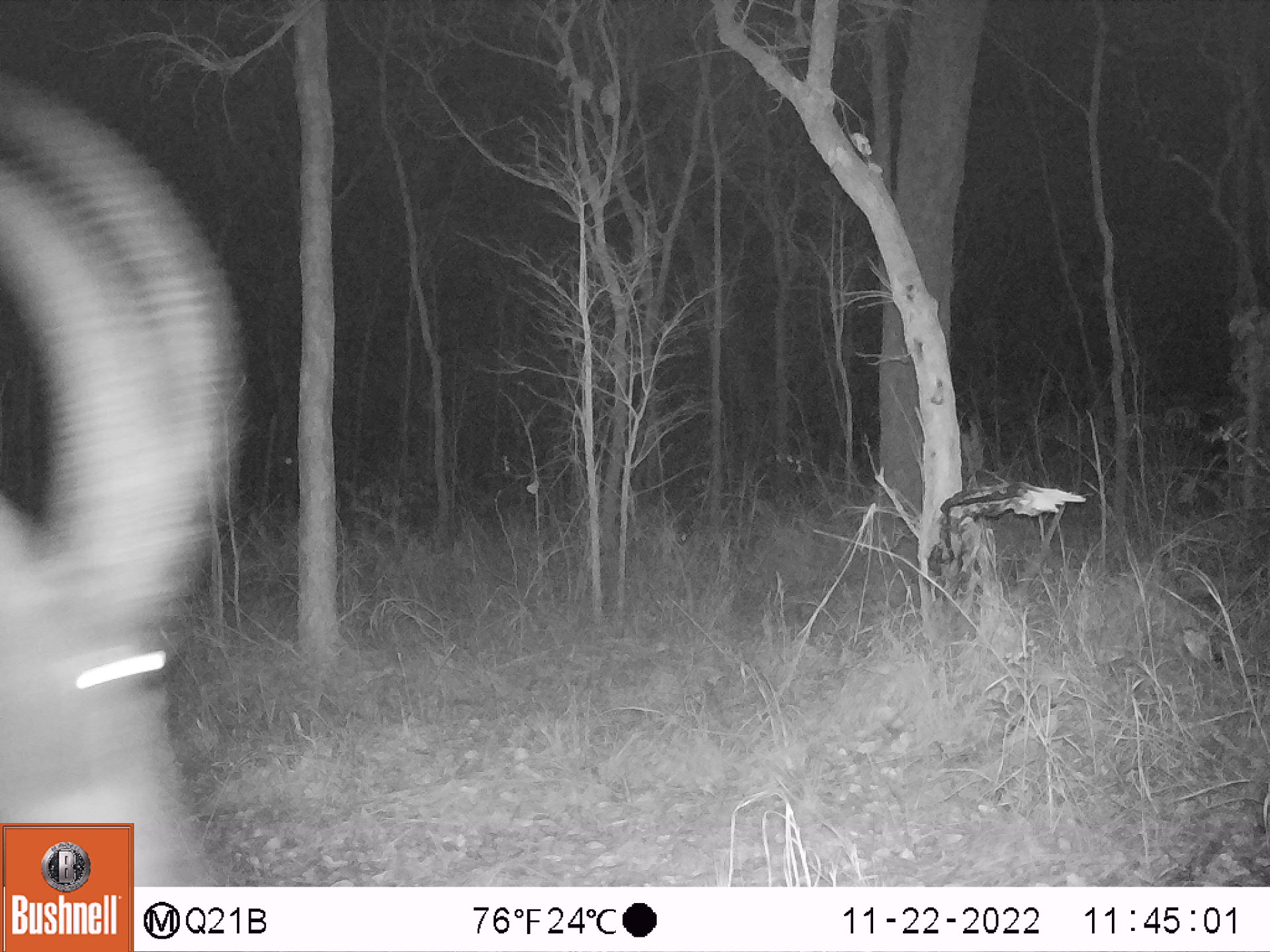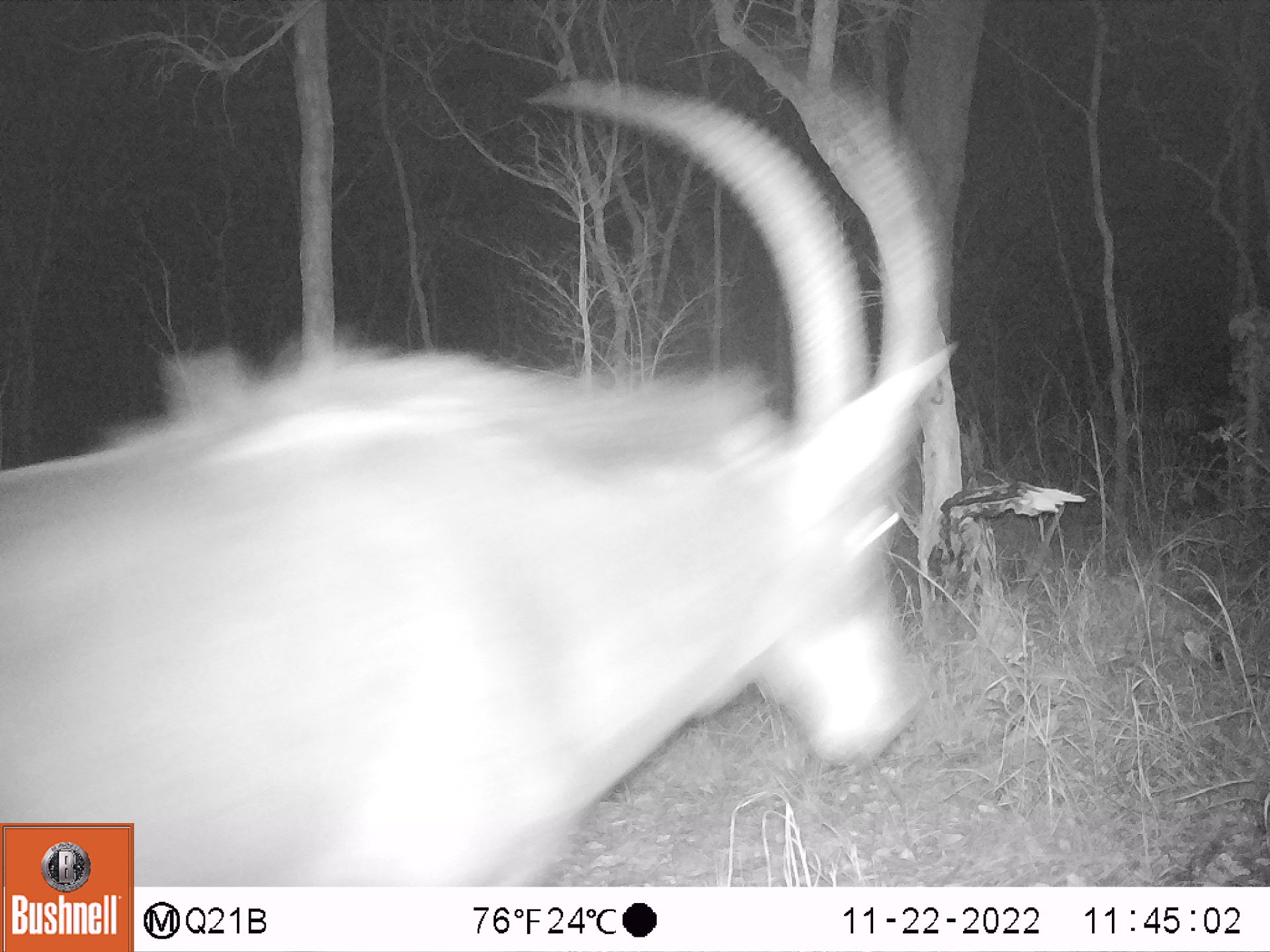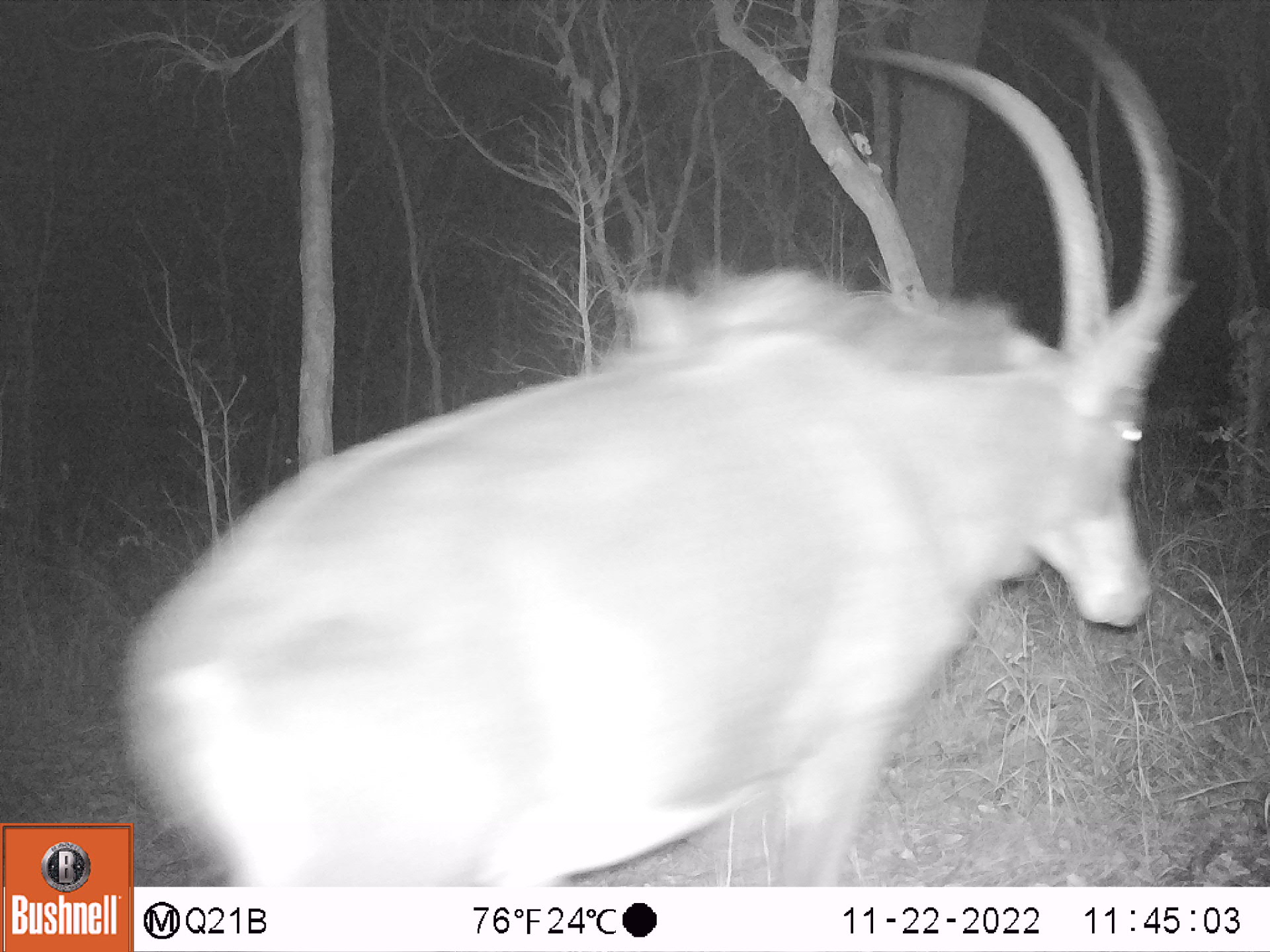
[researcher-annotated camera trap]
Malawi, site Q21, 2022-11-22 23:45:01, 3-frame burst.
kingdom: Animalia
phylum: Chordata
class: Mammalia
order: Artiodactyla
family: Bovidae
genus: Hippotragus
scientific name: Hippotragus niger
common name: sable antelope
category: sable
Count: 1.